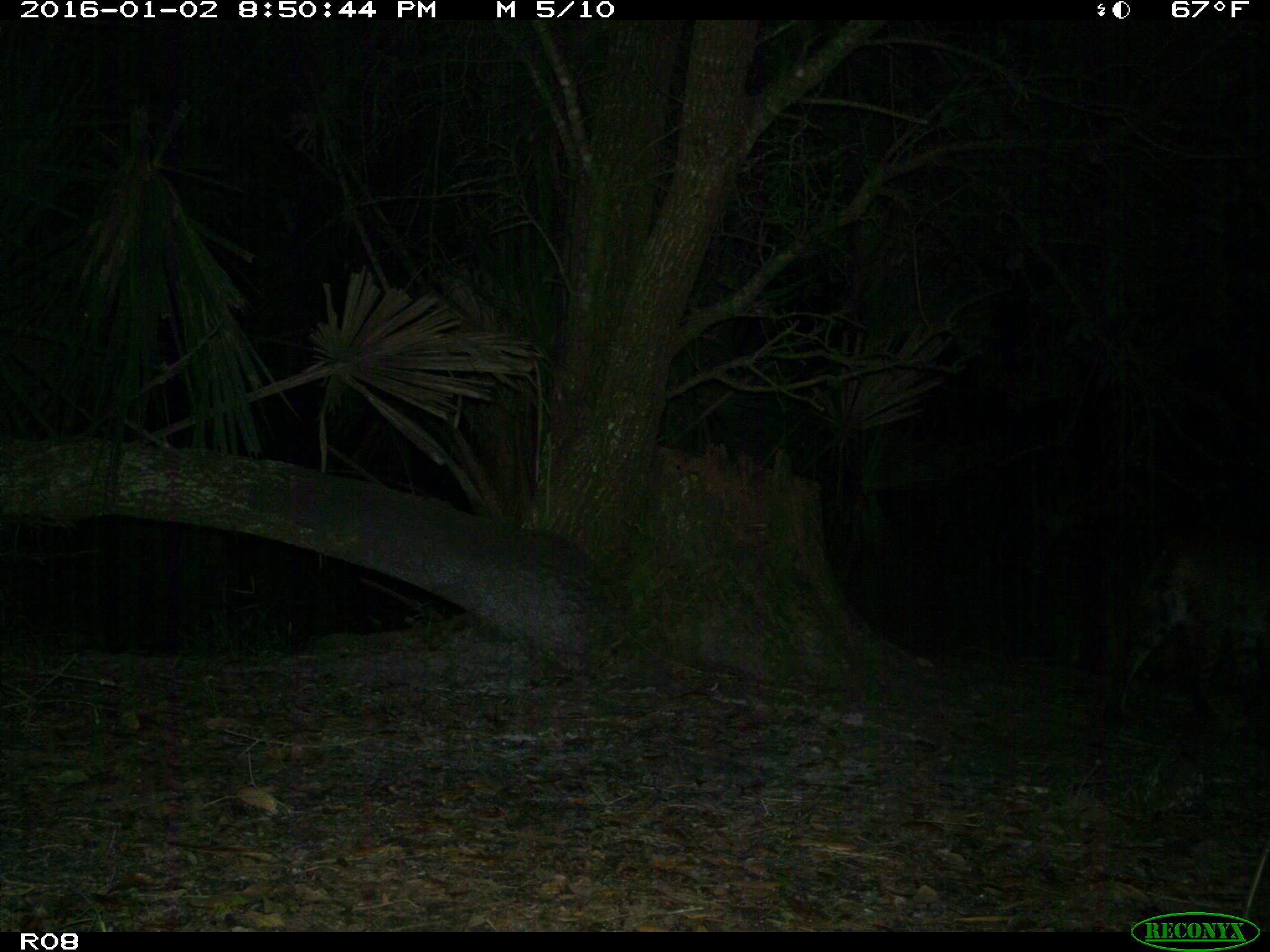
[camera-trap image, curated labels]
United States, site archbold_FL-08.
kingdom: Animalia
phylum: Chordata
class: Mammalia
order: Carnivora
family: Felidae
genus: Lynx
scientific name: Lynx rufus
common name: bobcat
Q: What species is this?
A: Lynx rufus (bobcat).